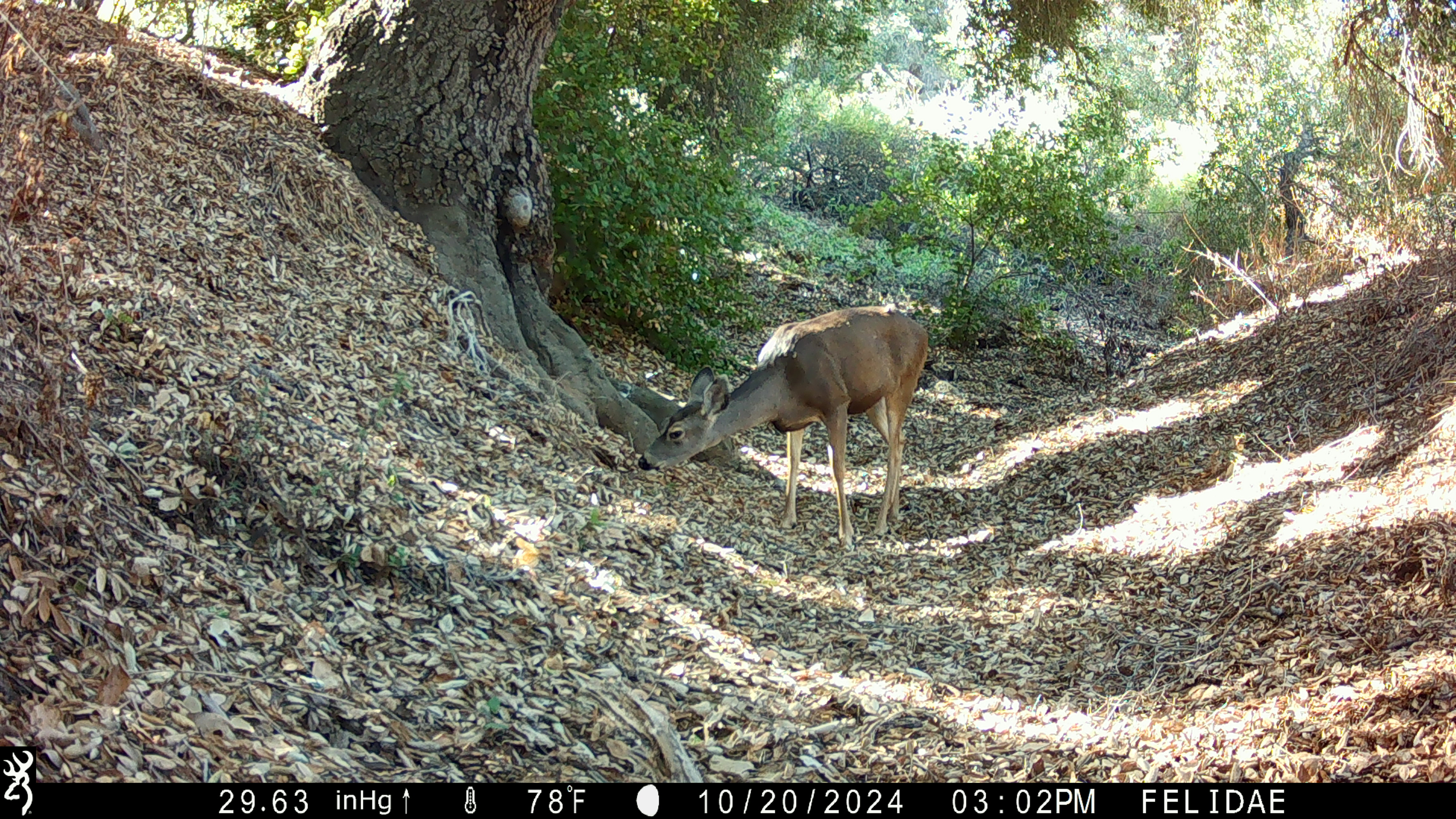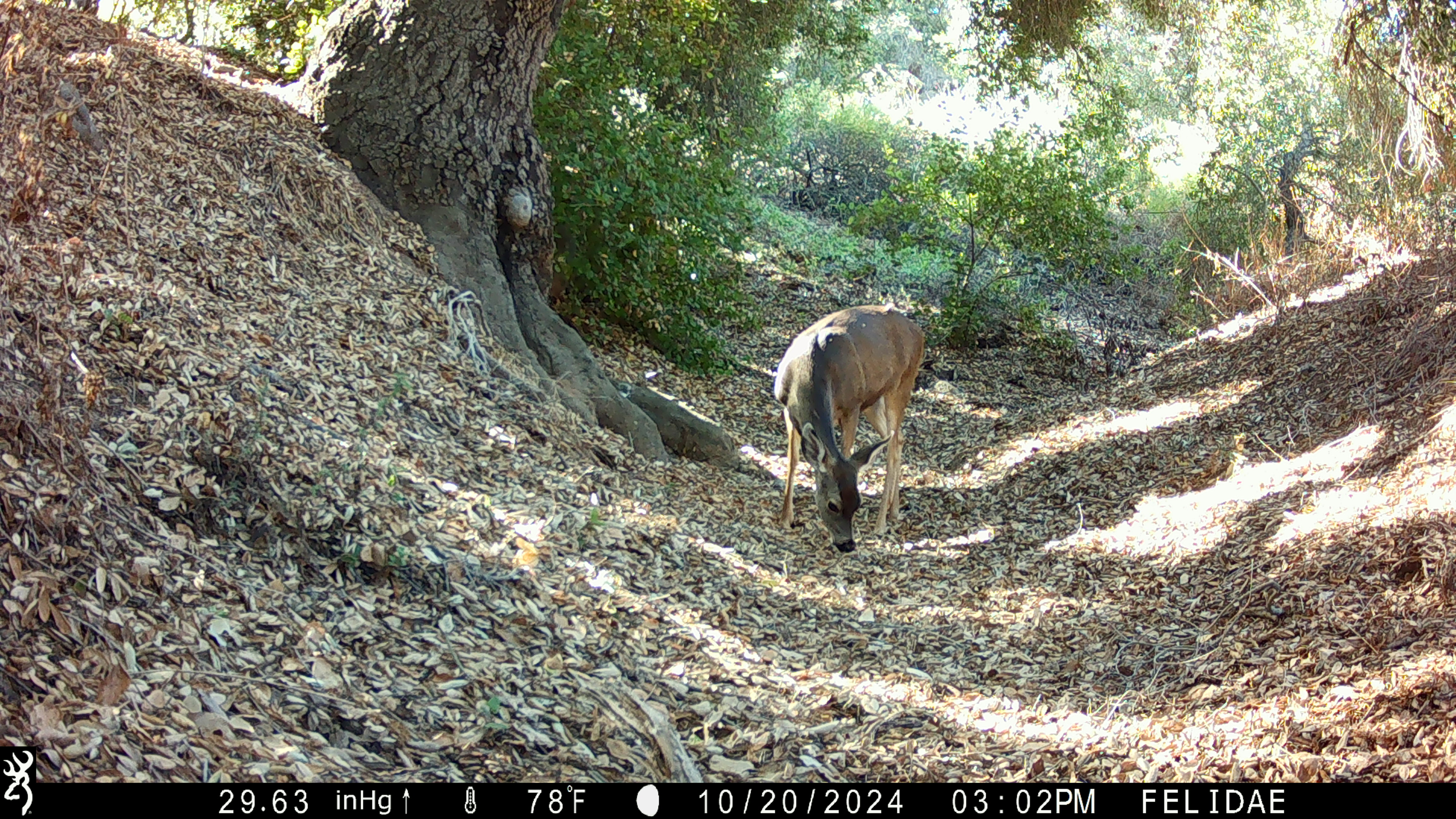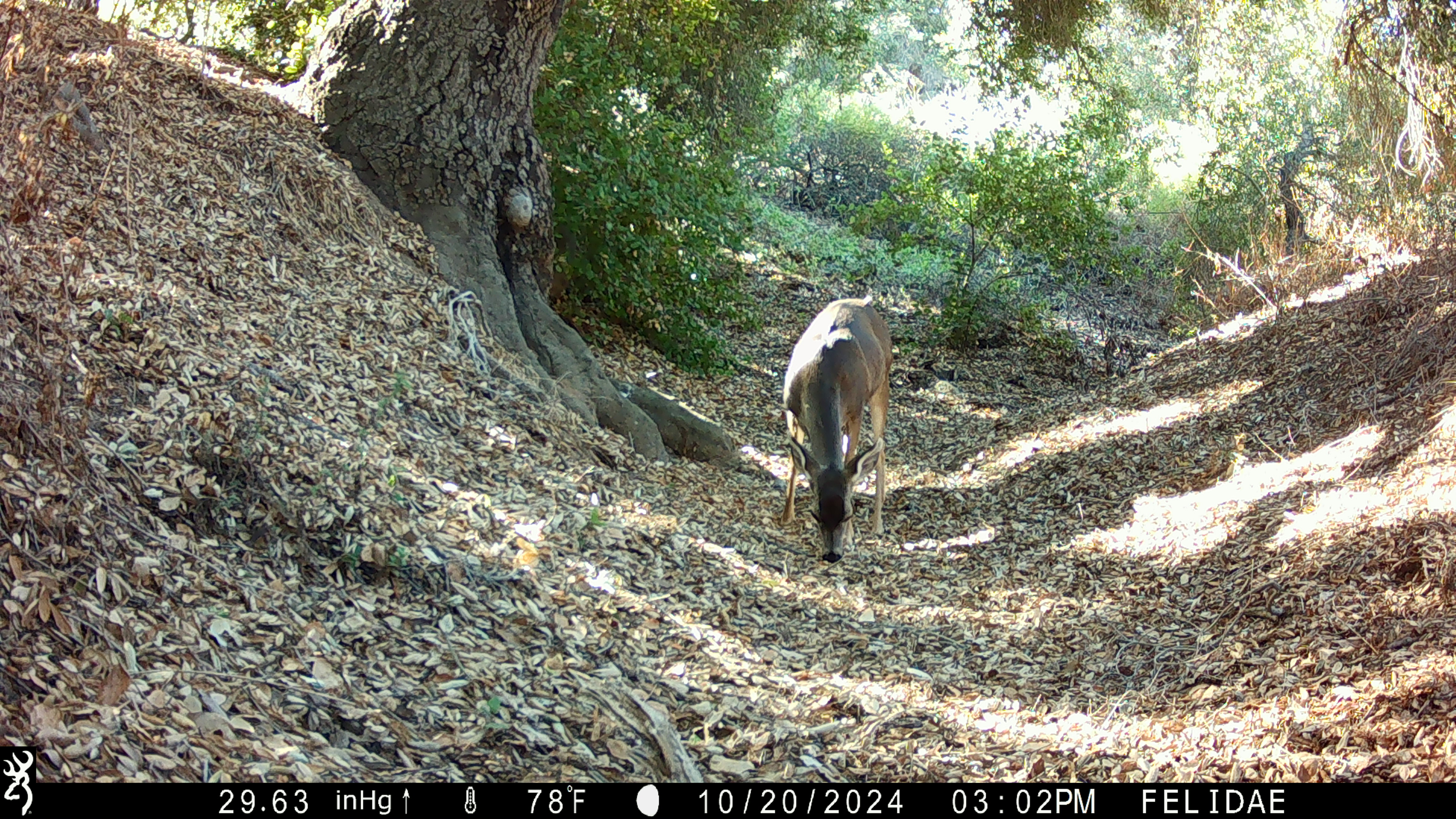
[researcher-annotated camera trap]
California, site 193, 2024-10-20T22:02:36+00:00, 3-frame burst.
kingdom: Animalia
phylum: Chordata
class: Mammalia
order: Artiodactyla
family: Cervidae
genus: Odocoileus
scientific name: Odocoileus hemionus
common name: mule deer